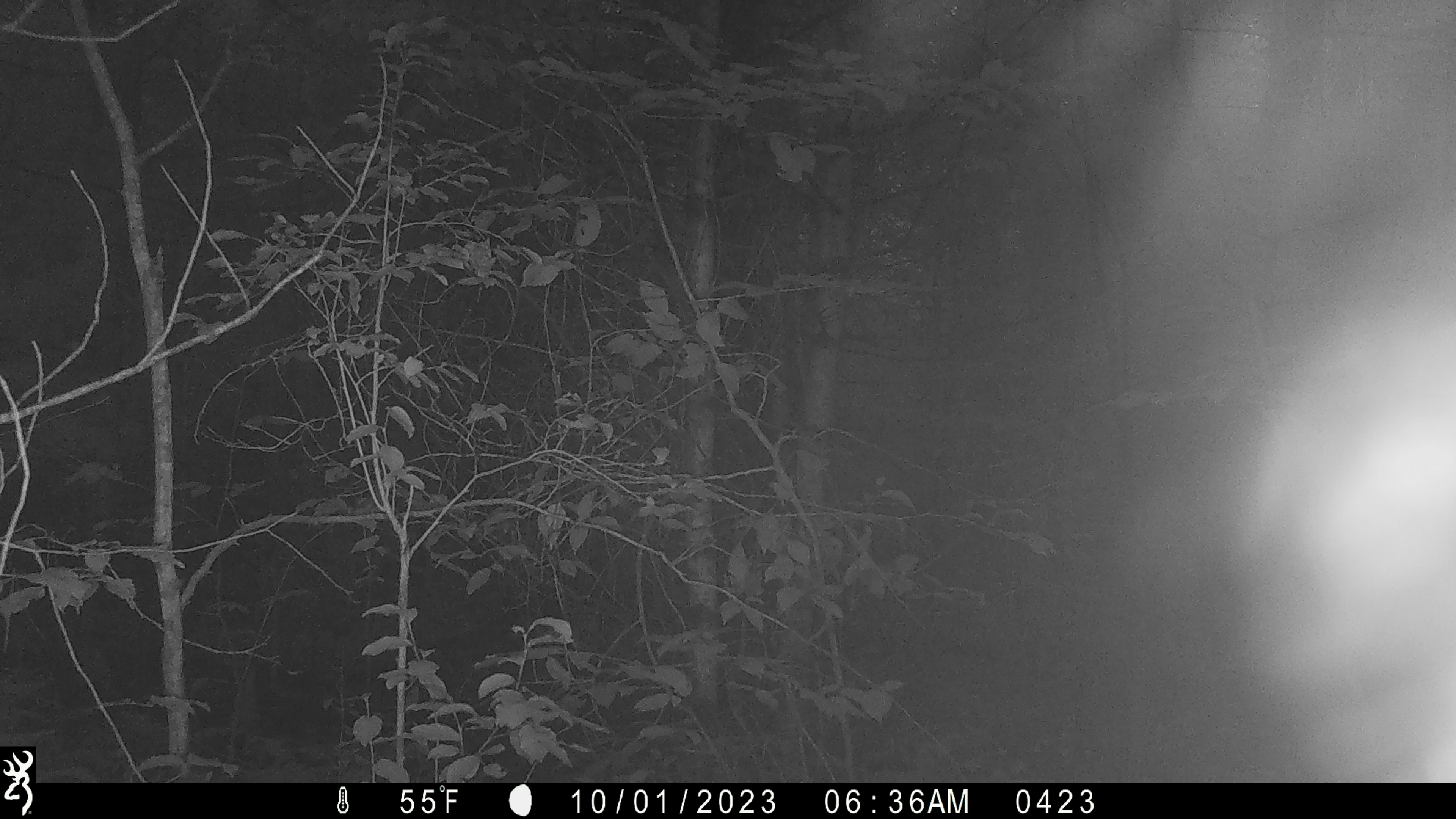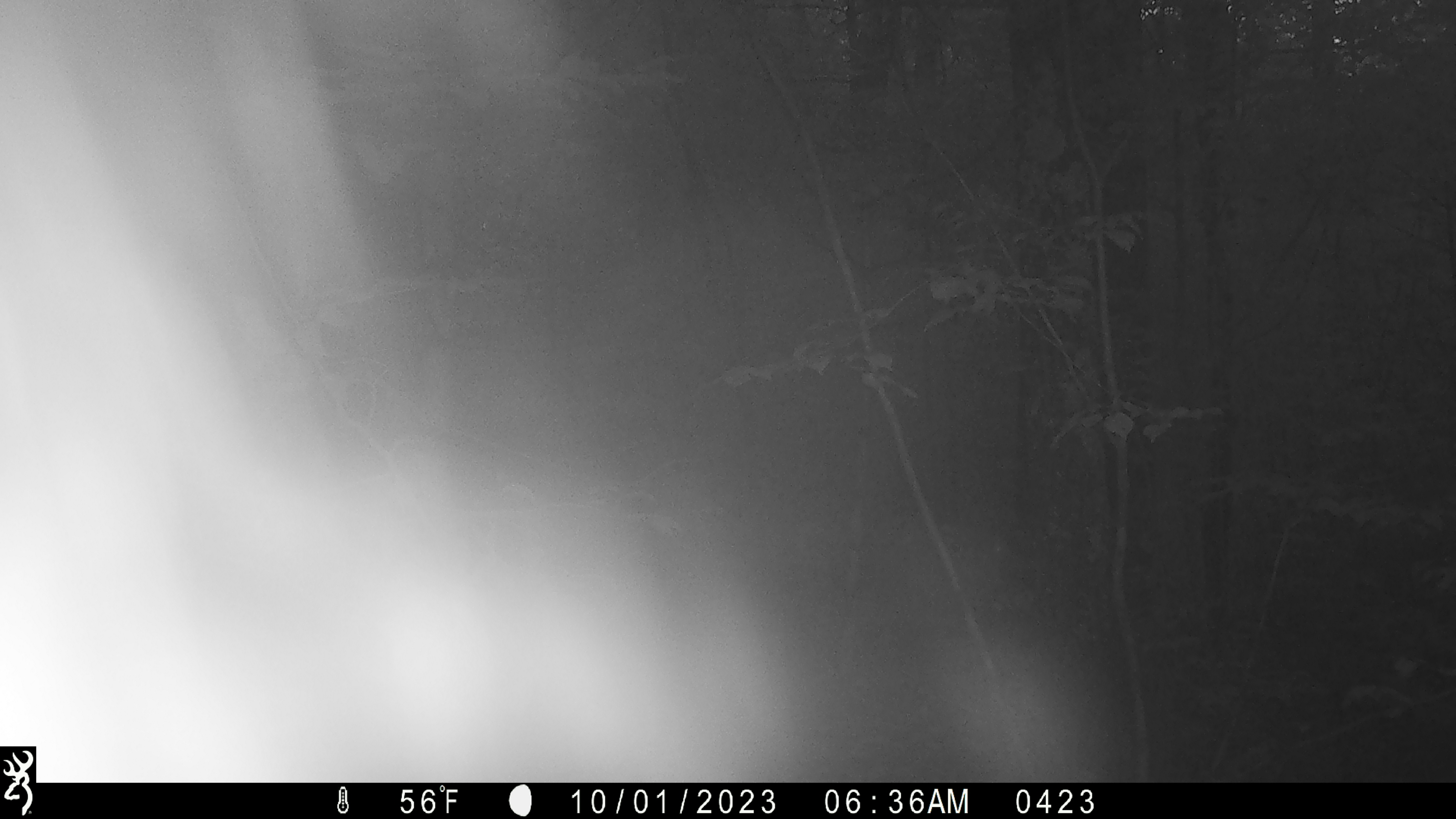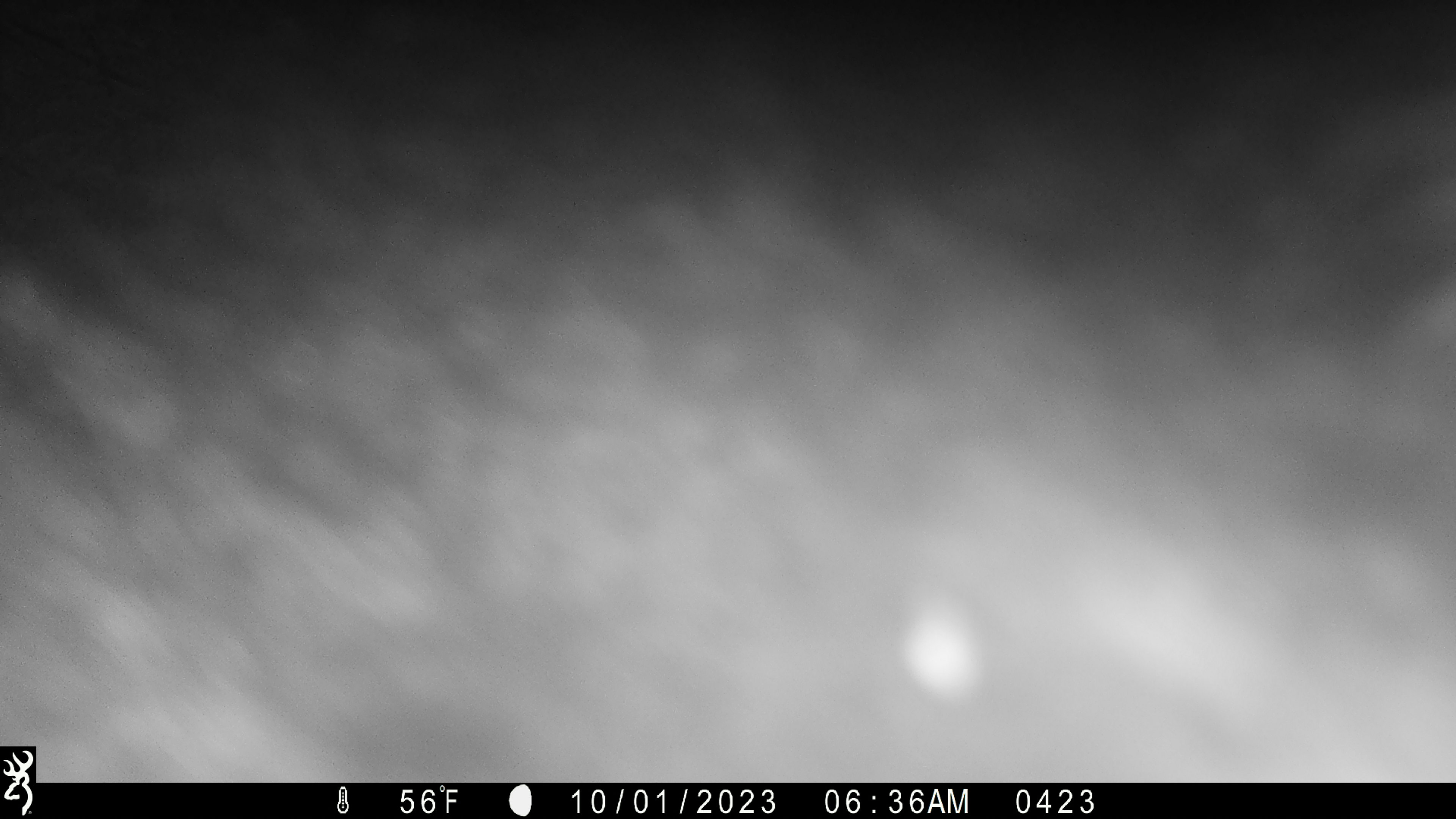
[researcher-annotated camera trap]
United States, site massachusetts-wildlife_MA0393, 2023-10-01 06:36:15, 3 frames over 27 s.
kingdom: Animalia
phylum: Chordata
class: Mammalia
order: Carnivora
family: Ursidae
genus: Ursus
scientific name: Ursus americanus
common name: black bear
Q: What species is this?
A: Black bear (Ursus americanus).